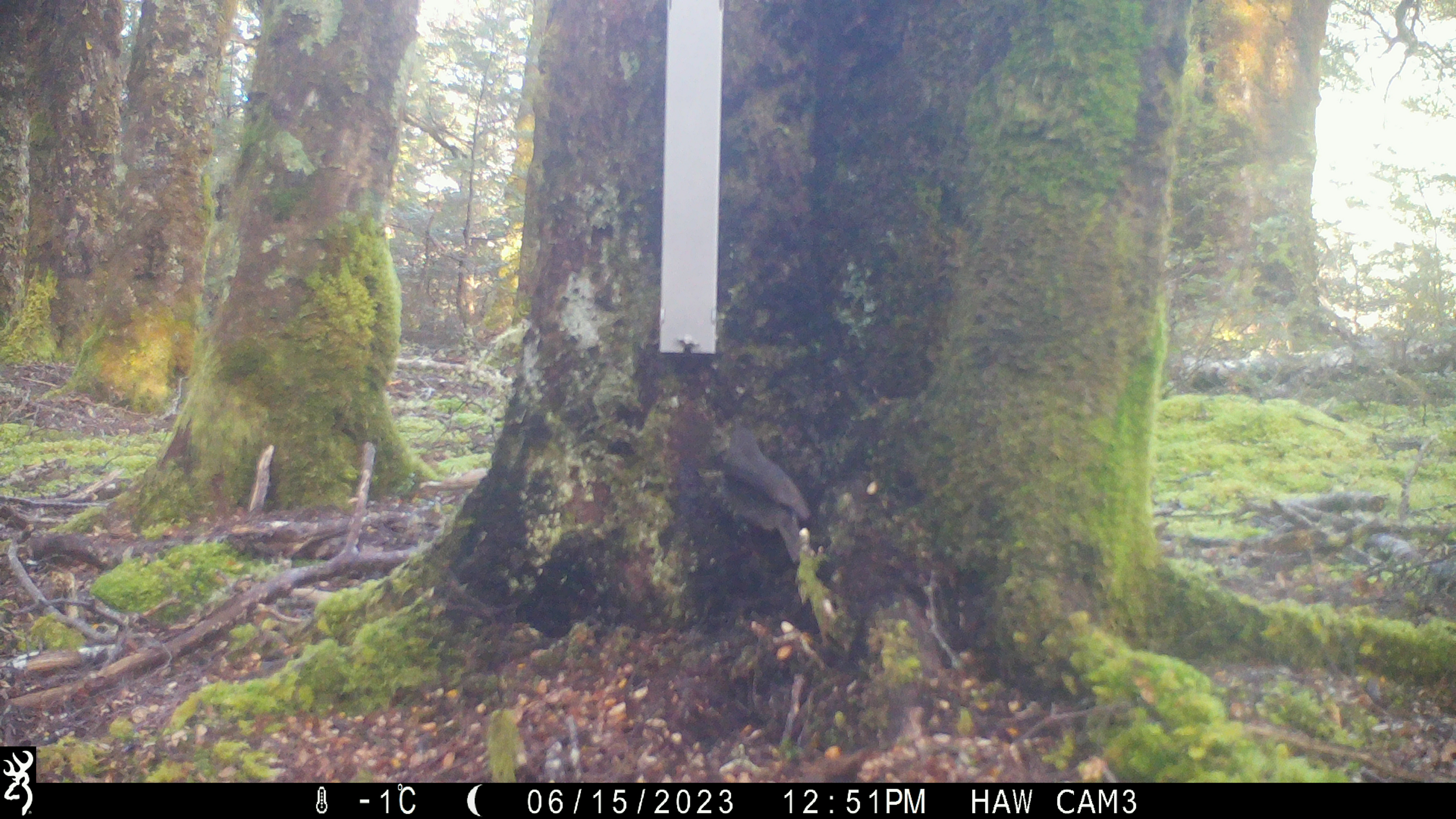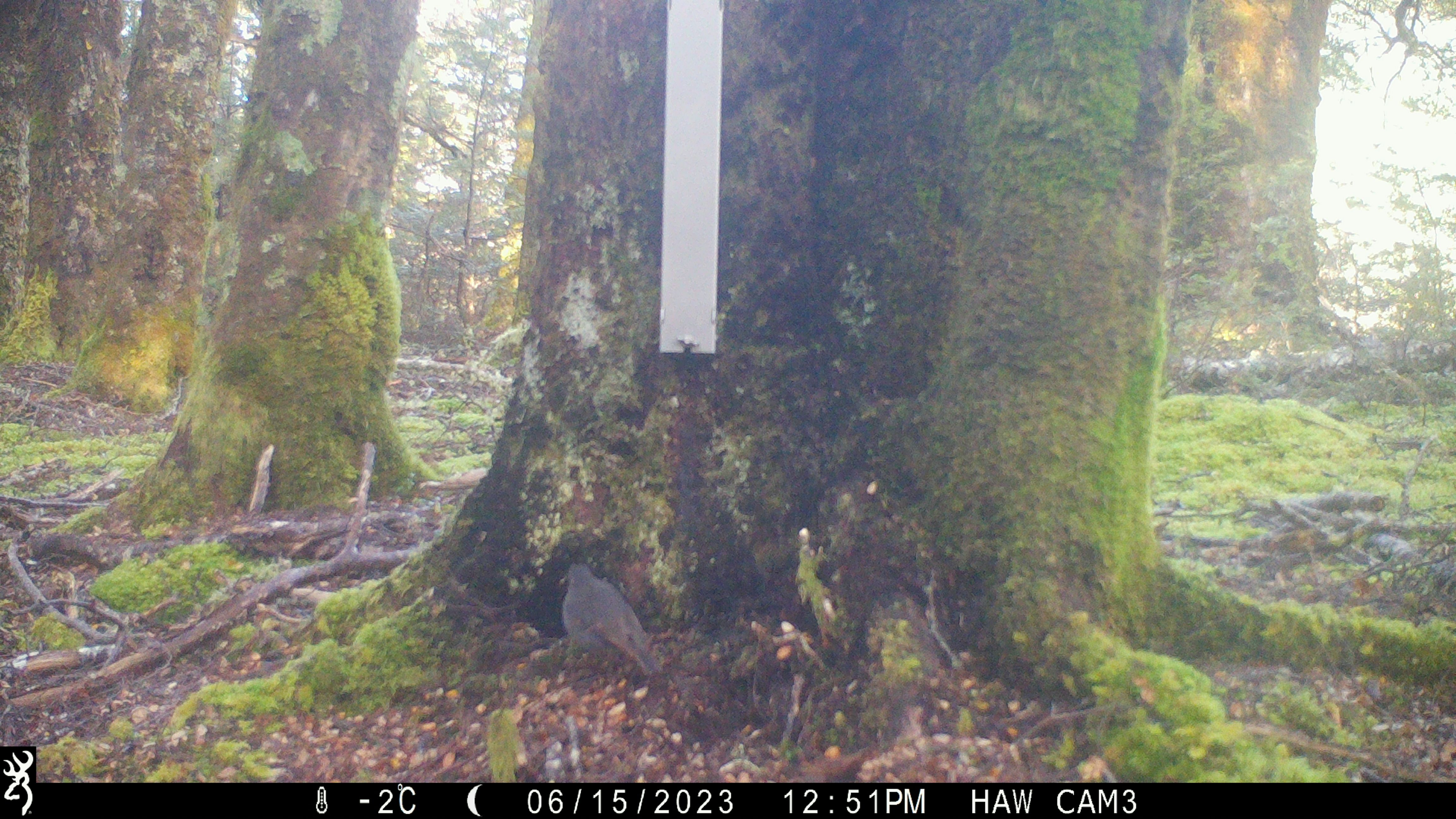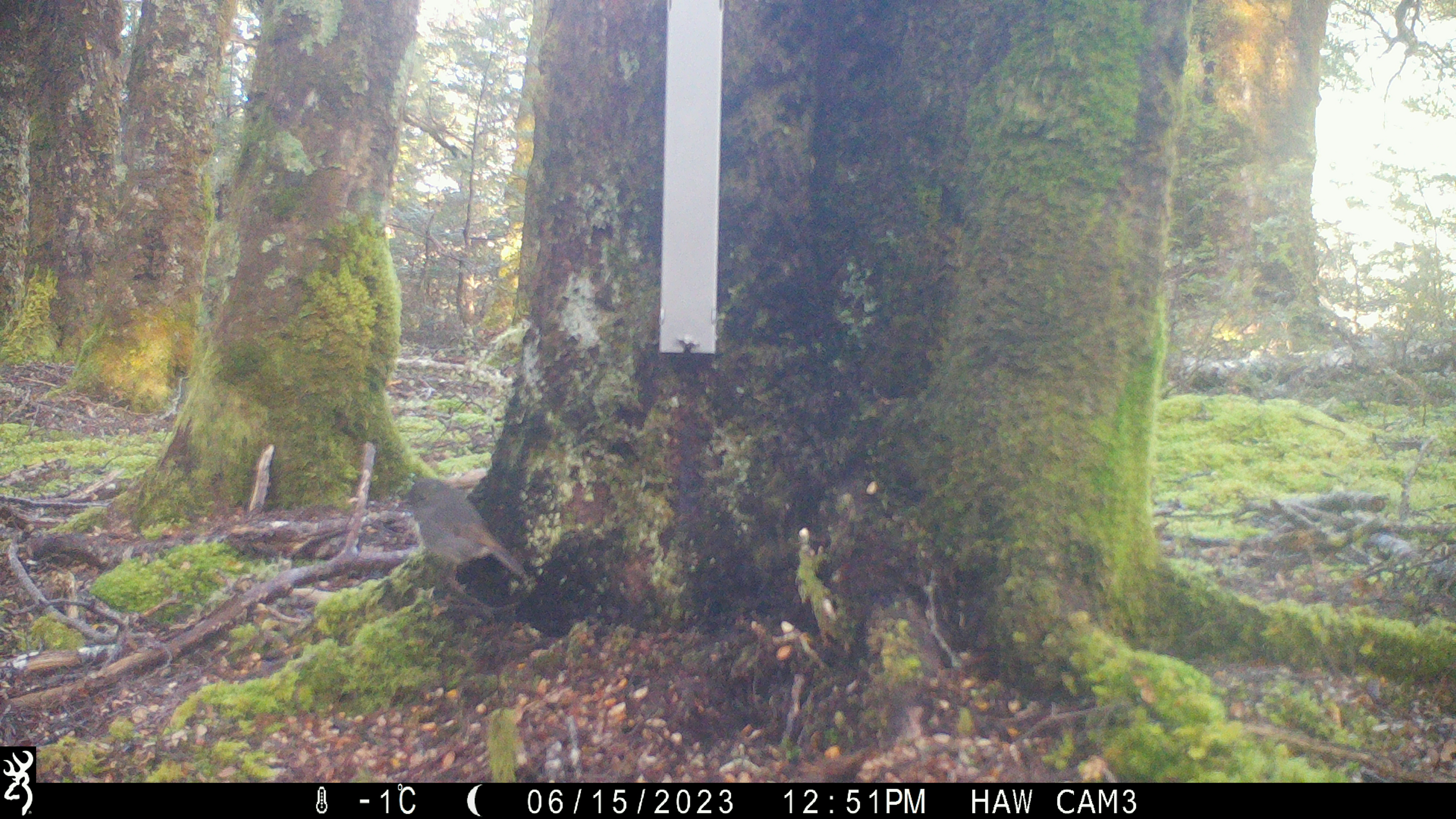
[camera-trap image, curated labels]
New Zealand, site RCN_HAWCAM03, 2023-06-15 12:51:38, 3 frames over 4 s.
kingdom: Animalia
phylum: Chordata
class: Aves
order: Passeriformes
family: Petroicidae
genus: Petroica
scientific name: Petroica australis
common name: new zealand robin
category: robin